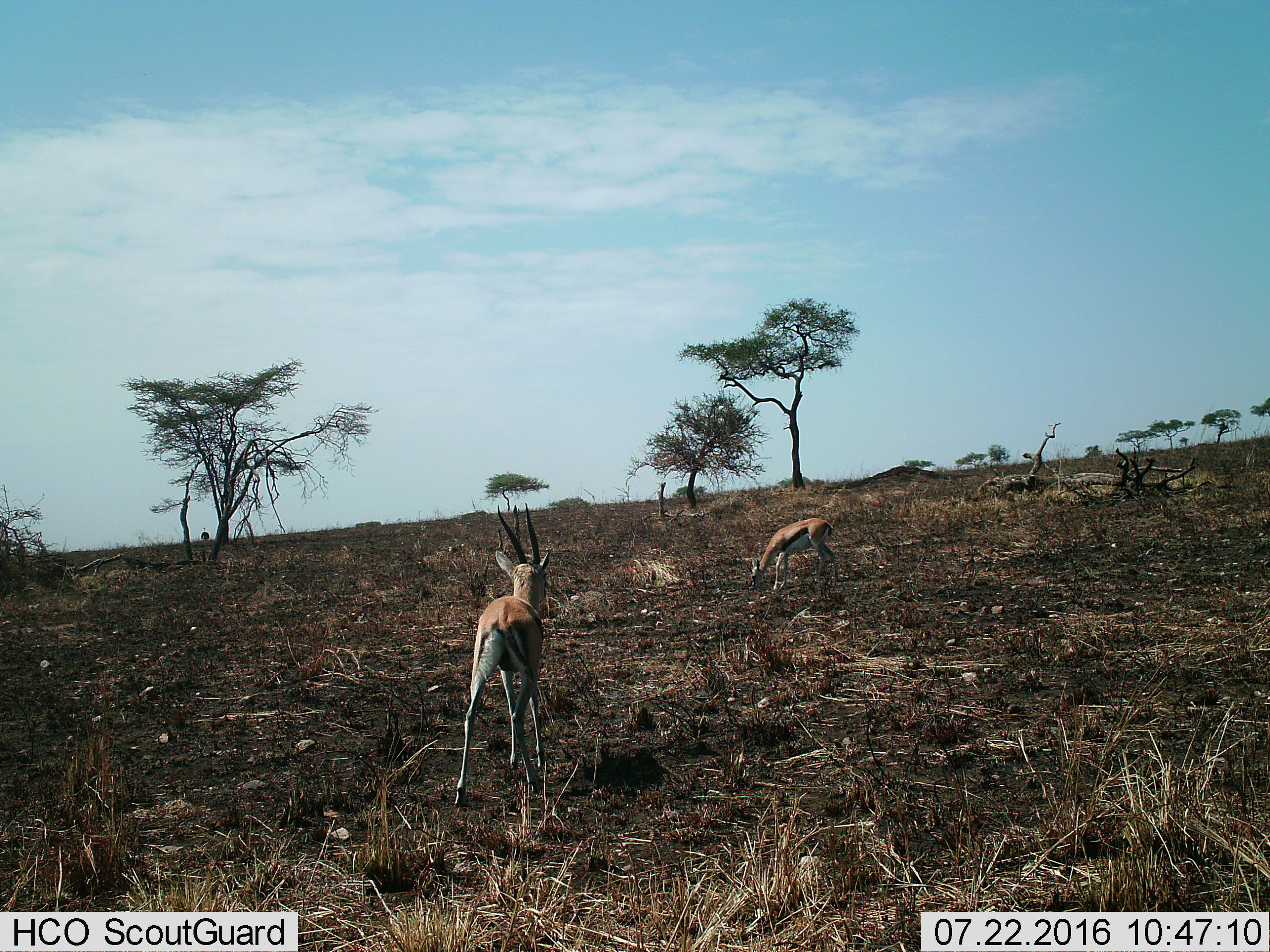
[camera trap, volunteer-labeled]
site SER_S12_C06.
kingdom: Animalia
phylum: Chordata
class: Mammalia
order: Artiodactyla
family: Bovidae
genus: Eudorcas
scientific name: Eudorcas thomsonii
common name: thomson's gazelle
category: gazellethomsons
Gazellethomsons (thomson's gazelle) (Eudorcas thomsonii), count 2. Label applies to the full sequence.